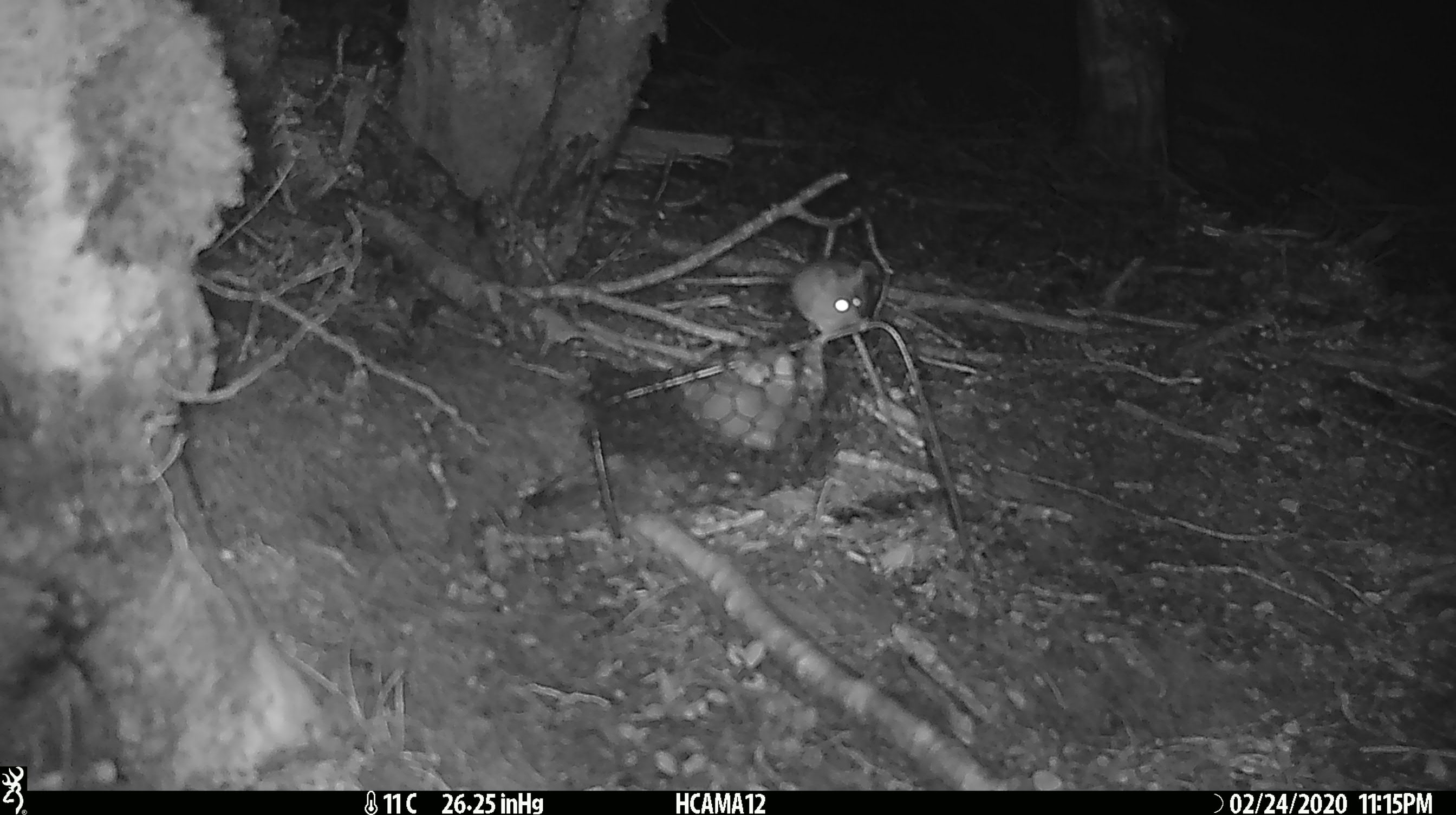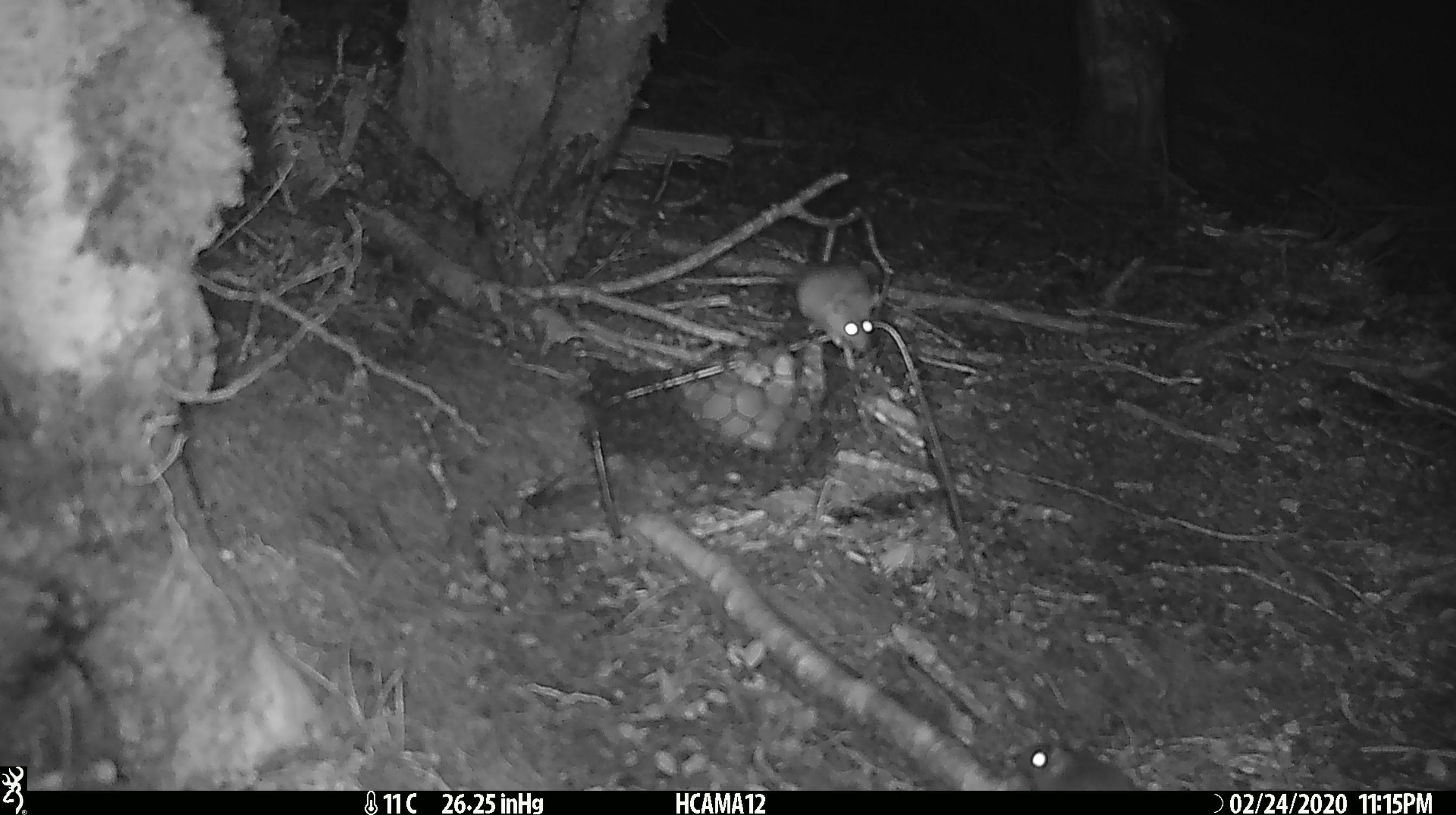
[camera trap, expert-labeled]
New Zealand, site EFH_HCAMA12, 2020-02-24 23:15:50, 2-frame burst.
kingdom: Animalia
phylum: Chordata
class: Mammalia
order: Rodentia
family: Muridae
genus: Mus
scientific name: Mus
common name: mouse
Mouse (Mus).